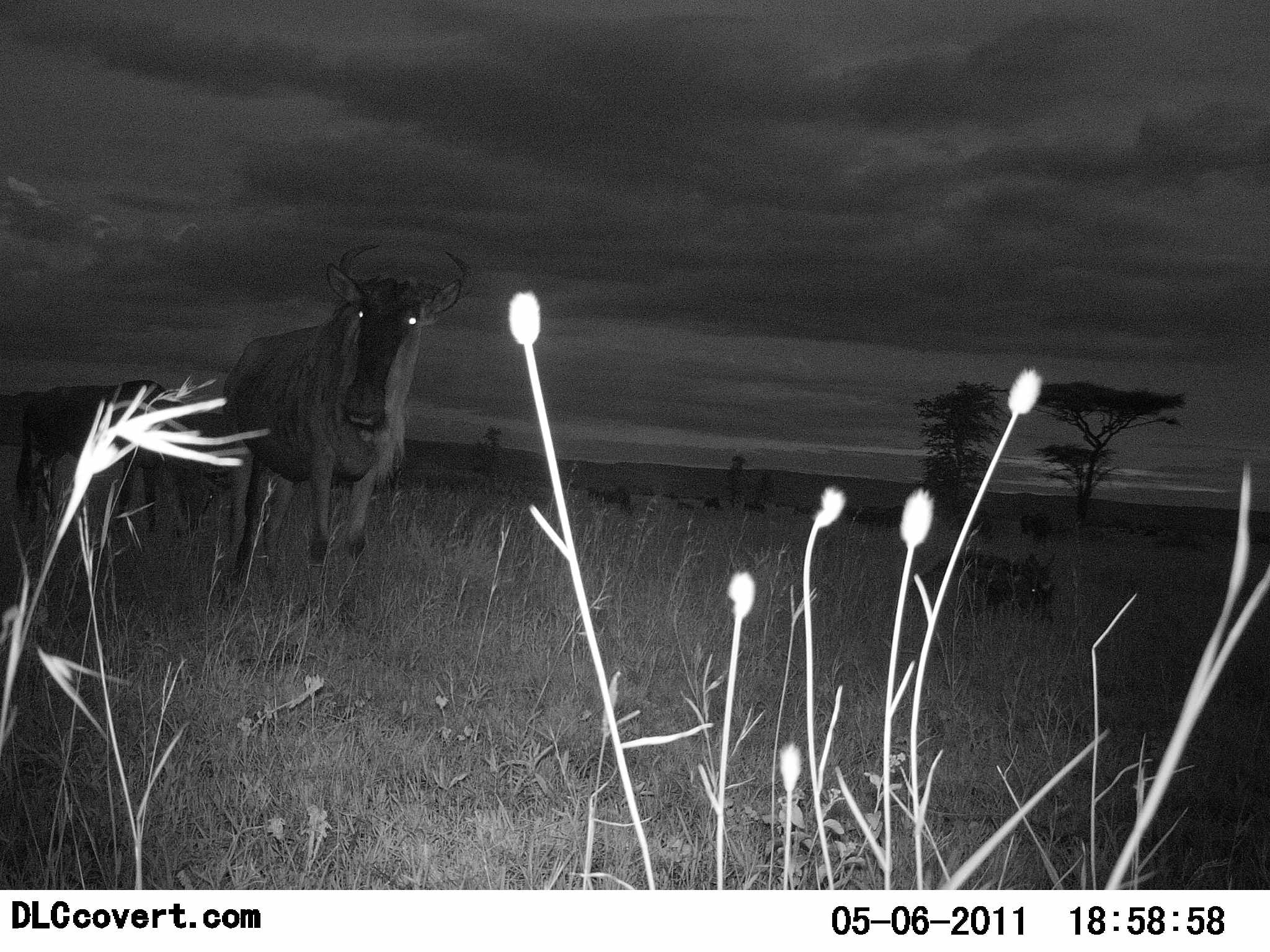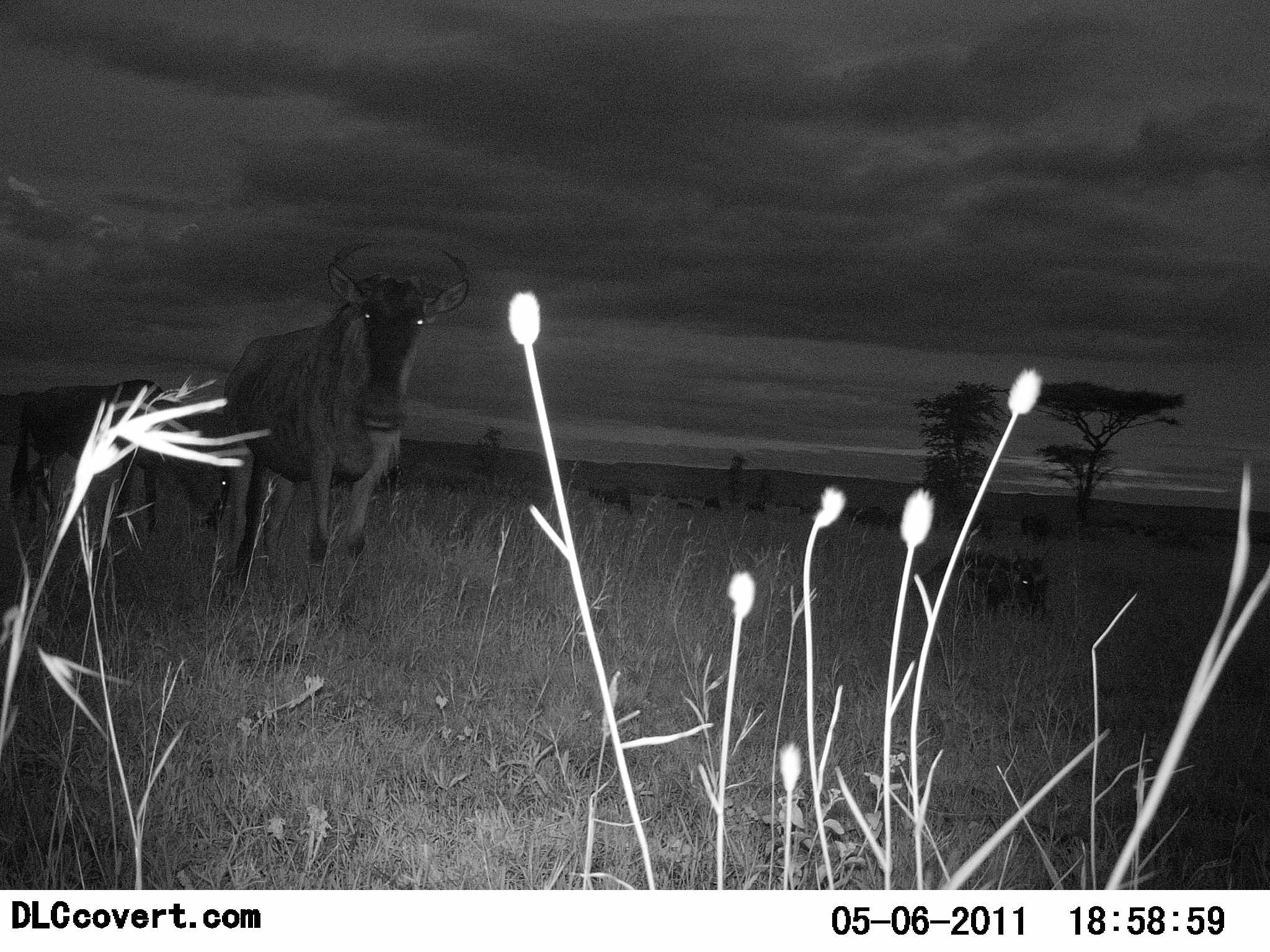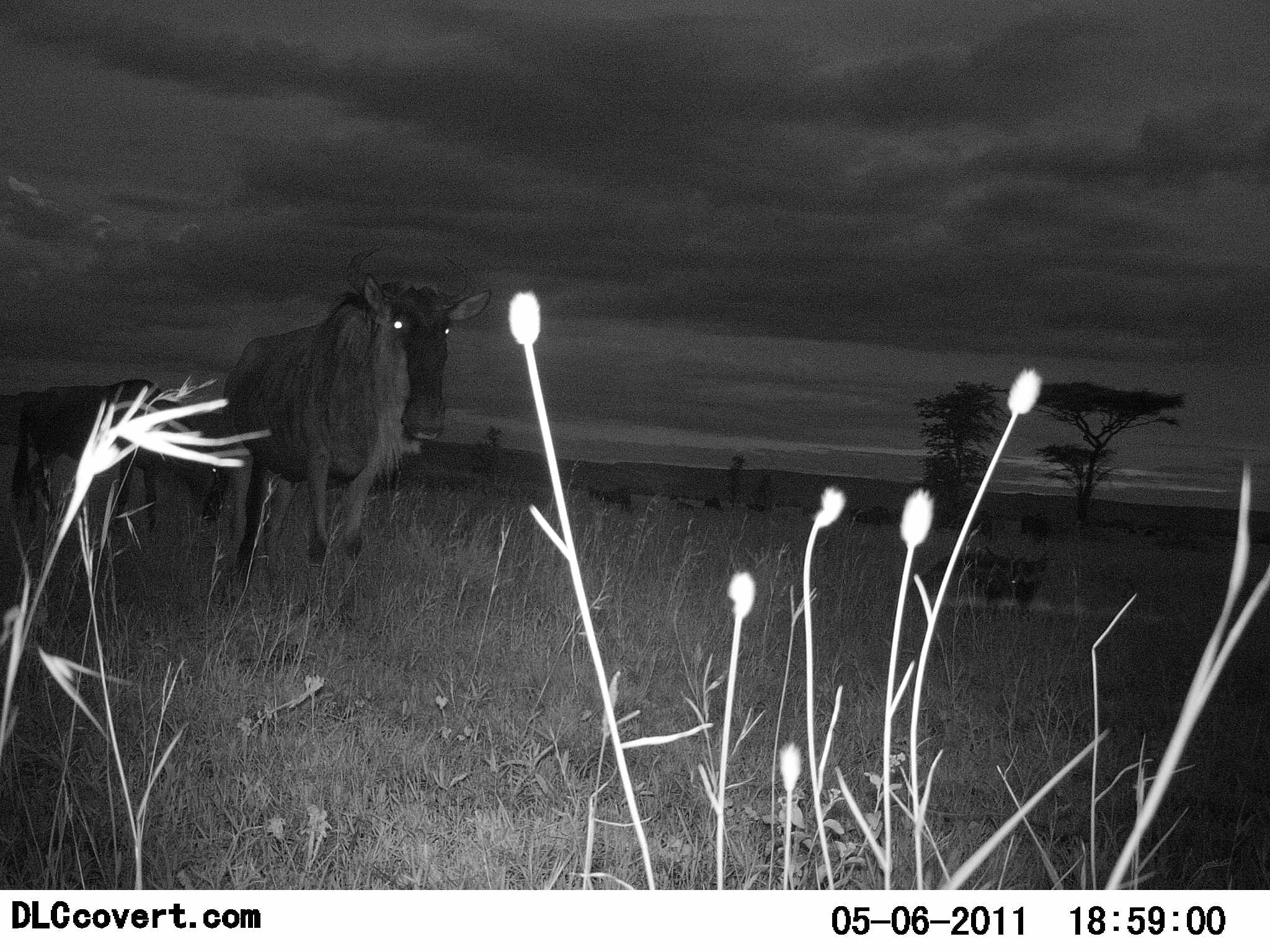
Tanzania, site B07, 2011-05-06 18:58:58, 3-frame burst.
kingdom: Animalia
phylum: Chordata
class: Mammalia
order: Artiodactyla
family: Bovidae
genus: Connochaetes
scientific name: Connochaetes taurinus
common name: blue wildebeest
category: wildebeest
Wildebeest (blue wildebeest) (Connochaetes taurinus), count 11-50. Behavior (volunteer vote fractions): standing 75%, resting 69%, moving 19%, interacting 0%. Young present (vote fraction): 6%. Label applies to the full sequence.